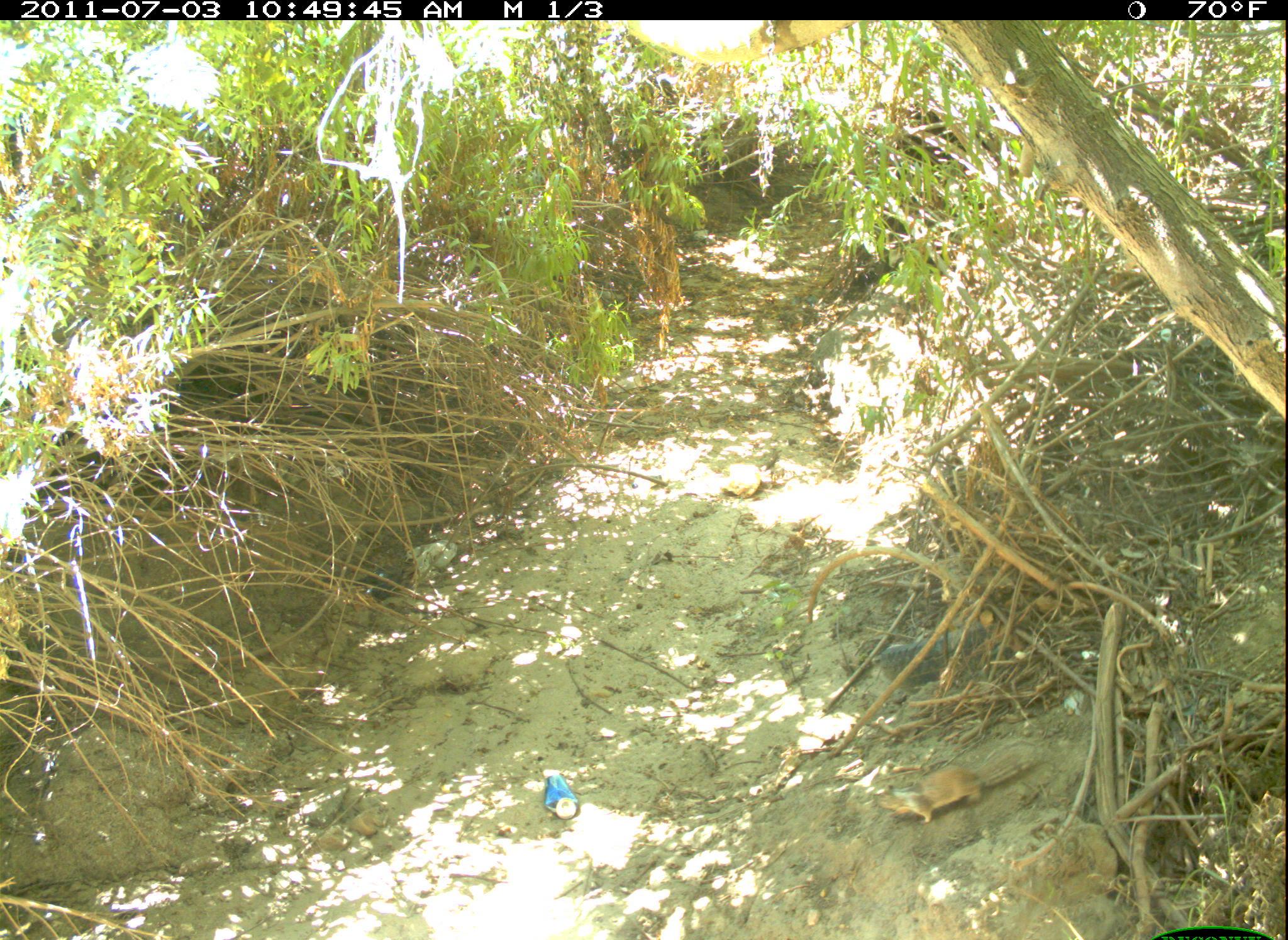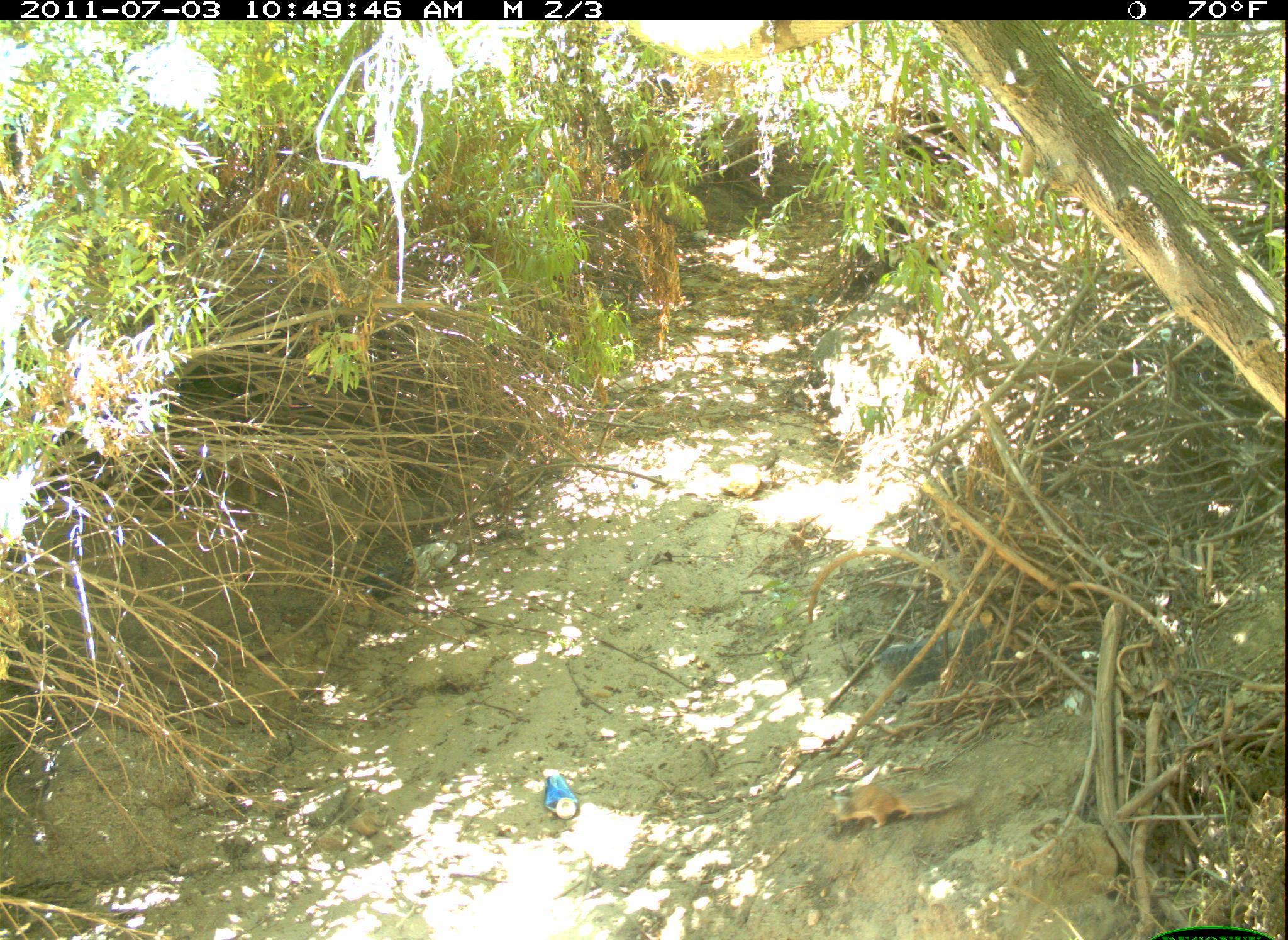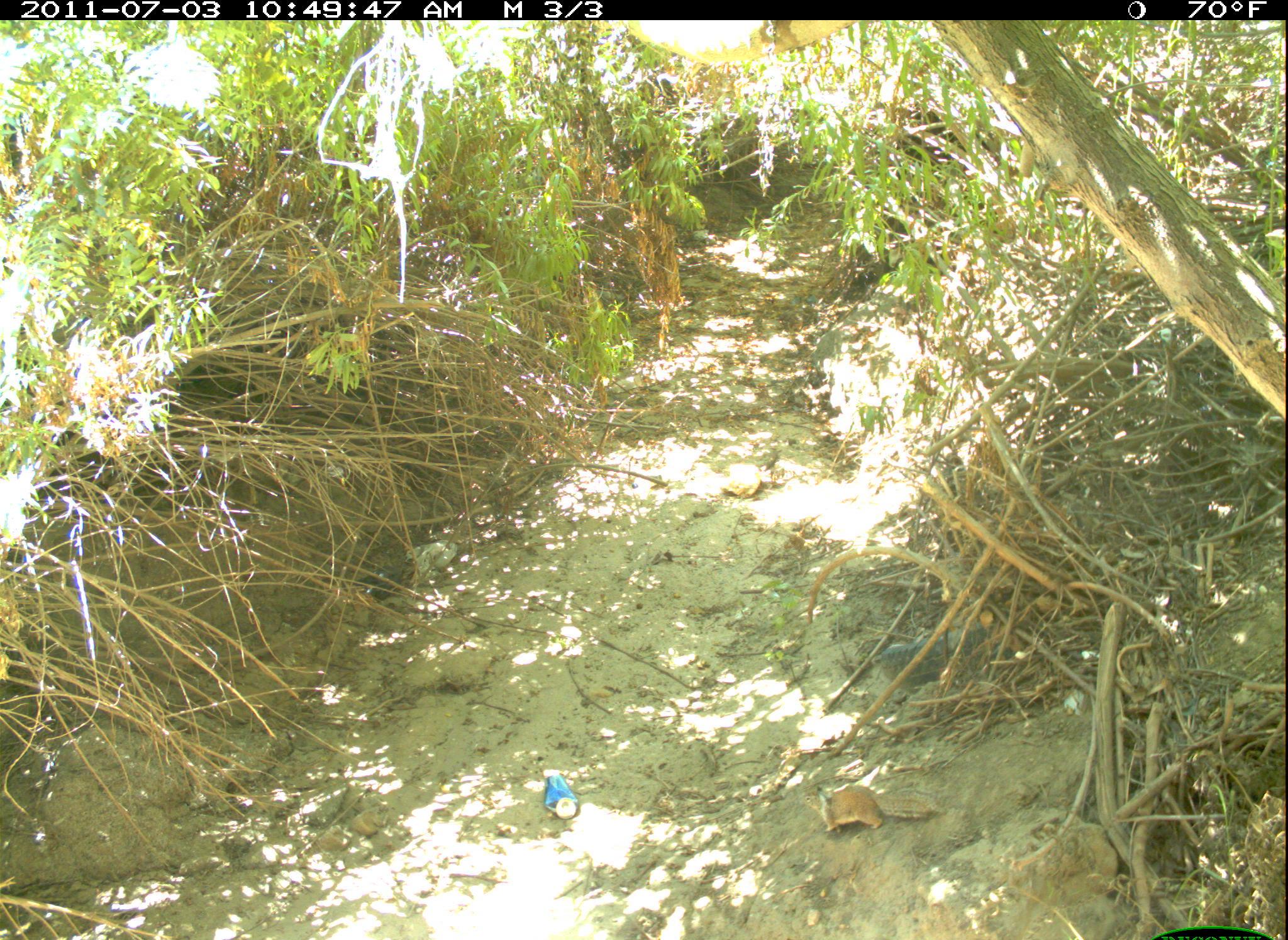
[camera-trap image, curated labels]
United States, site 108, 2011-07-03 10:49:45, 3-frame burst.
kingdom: Animalia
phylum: Chordata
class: Mammalia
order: Rodentia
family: Sciuridae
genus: Sciurus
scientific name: Sciurus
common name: squirrel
Squirrel (Sciurus).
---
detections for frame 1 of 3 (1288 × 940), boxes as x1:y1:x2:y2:
squirrel: 855:715:1055:844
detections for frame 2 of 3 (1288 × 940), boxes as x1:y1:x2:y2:
squirrel: 813:743:1010:838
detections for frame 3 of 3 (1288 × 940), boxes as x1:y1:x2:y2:
squirrel: 795:771:958:850